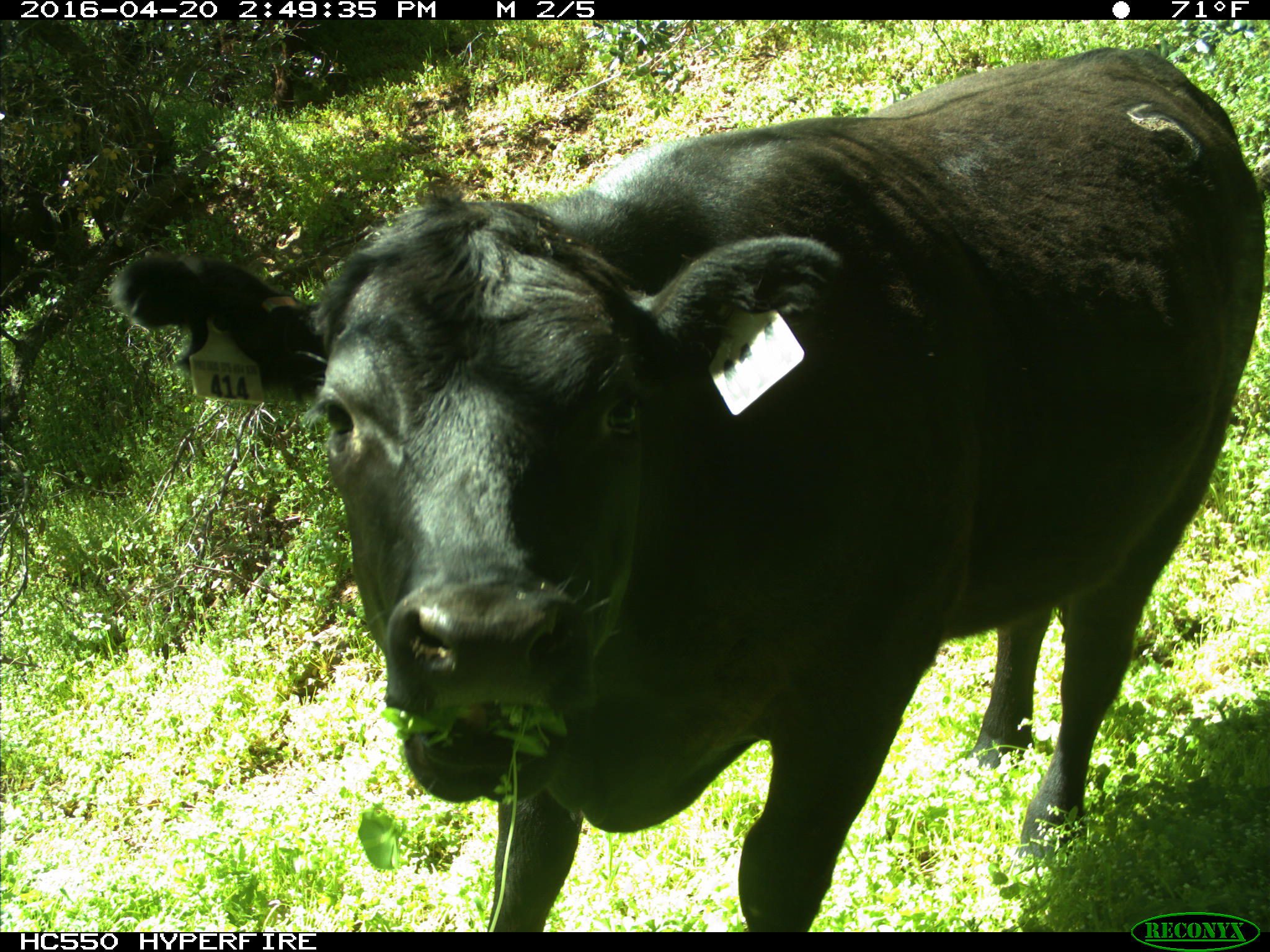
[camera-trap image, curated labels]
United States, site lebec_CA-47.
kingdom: Animalia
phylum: Chordata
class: Mammalia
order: Artiodactyla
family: Bovidae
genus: Bos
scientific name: Bos taurus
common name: domestic cow